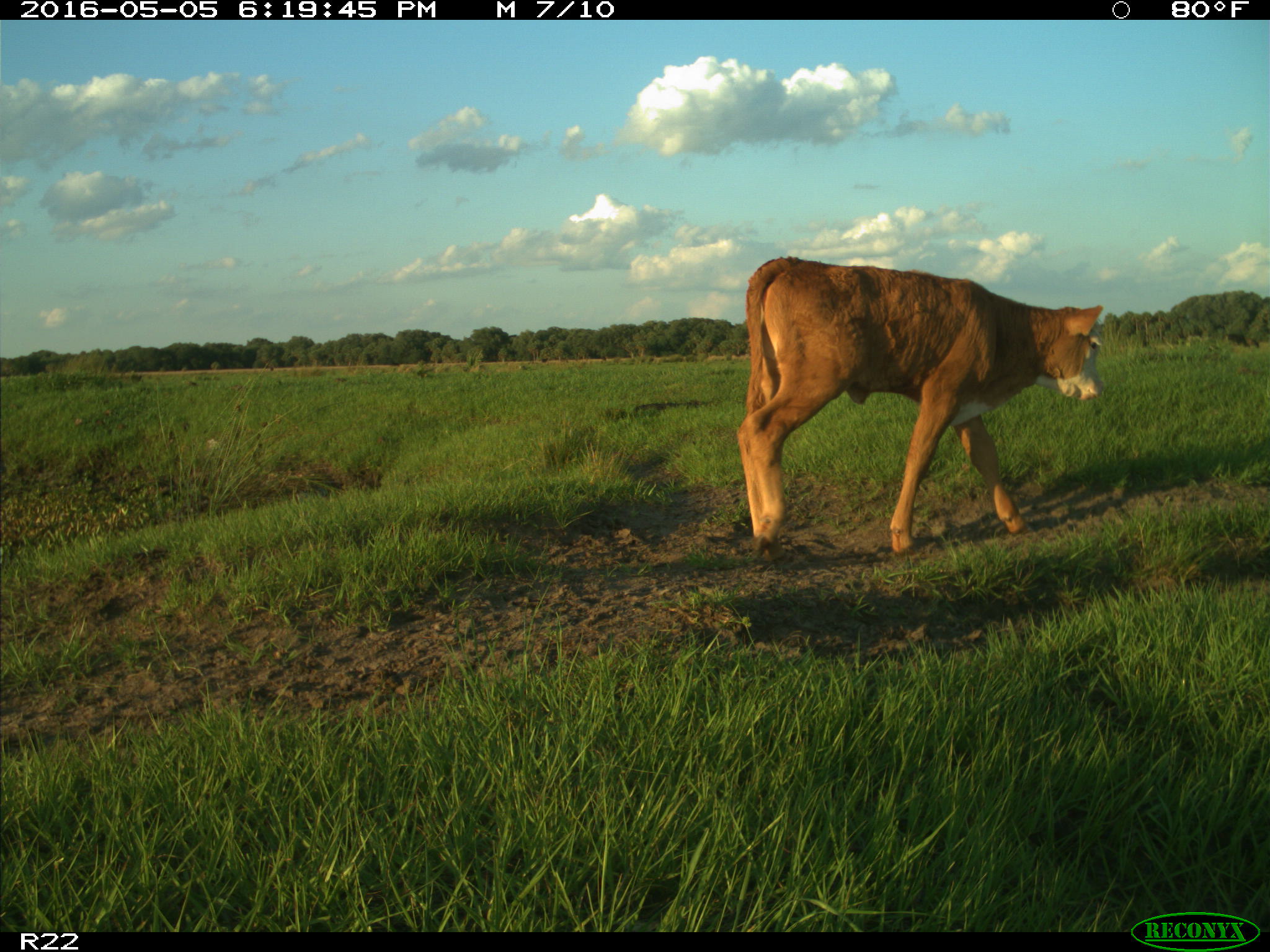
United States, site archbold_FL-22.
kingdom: Animalia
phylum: Chordata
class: Mammalia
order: Artiodactyla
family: Bovidae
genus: Bos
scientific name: Bos taurus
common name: domestic cow